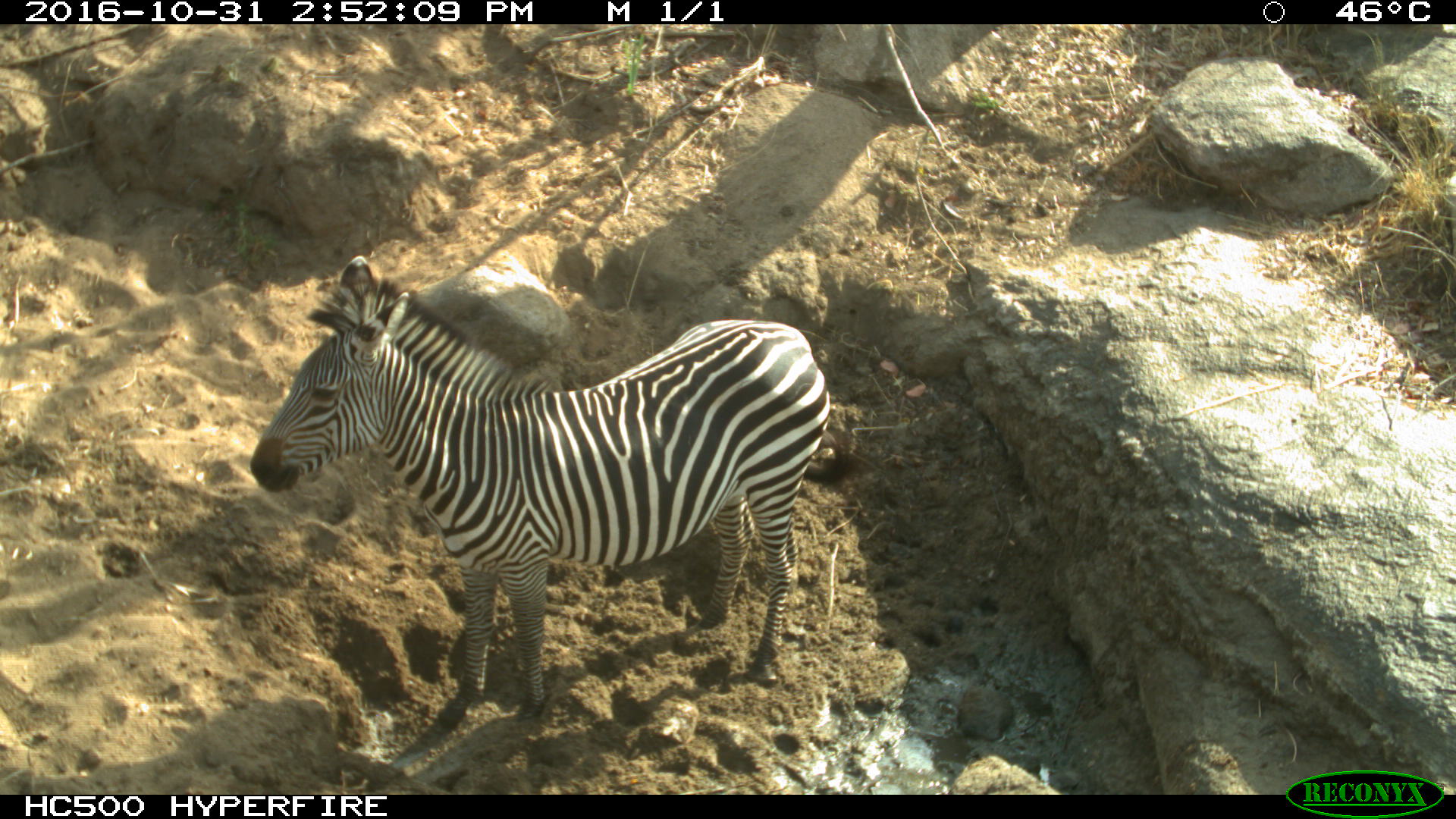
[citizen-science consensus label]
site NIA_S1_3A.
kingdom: Animalia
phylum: Chordata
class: Mammalia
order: Perissodactyla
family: Equidae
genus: Equus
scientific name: Equus quagga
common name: plains zebra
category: zebraplains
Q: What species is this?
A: Zebraplains (plains zebra) (Equus quagga).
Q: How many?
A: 1.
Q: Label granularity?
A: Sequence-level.